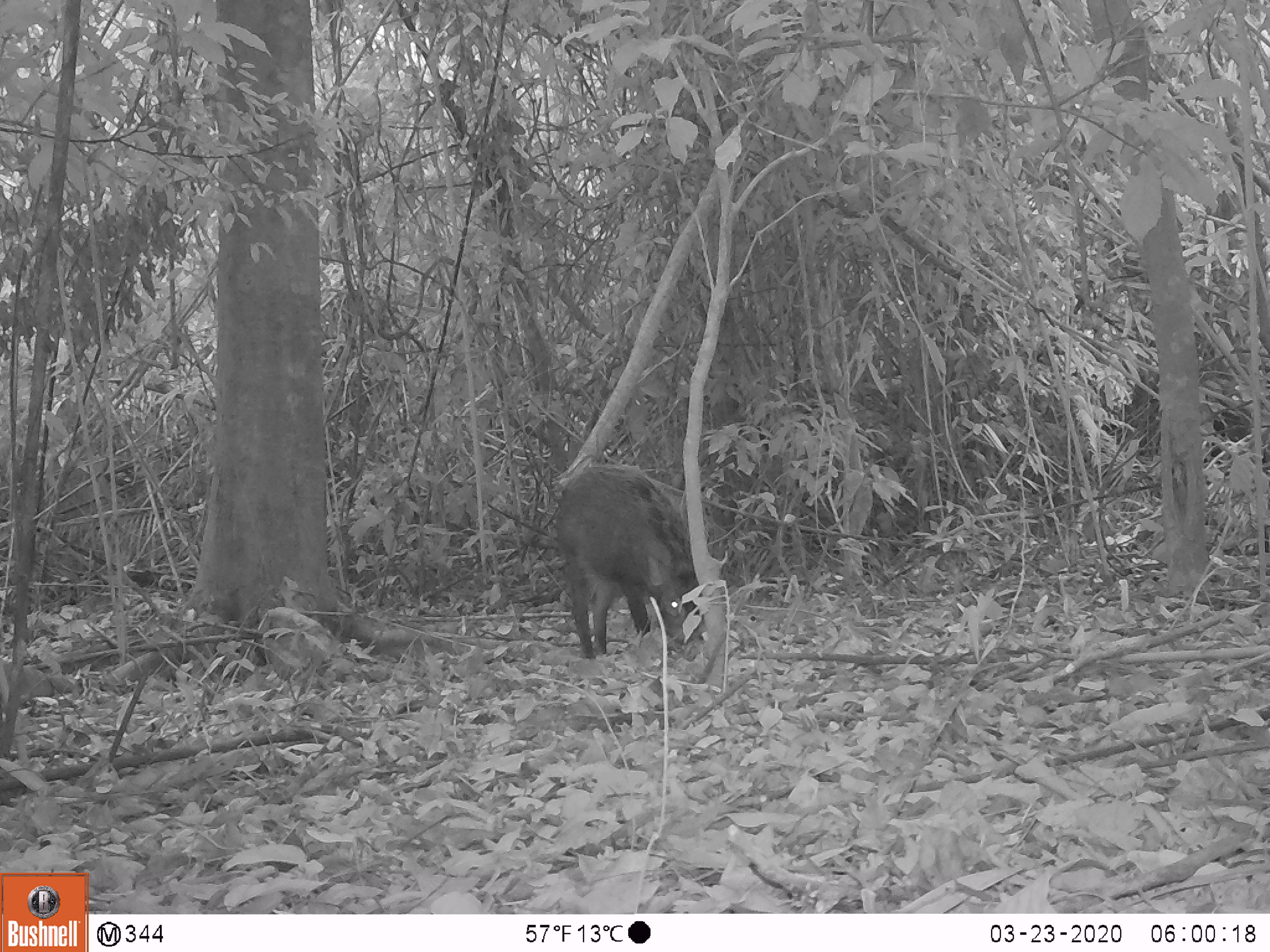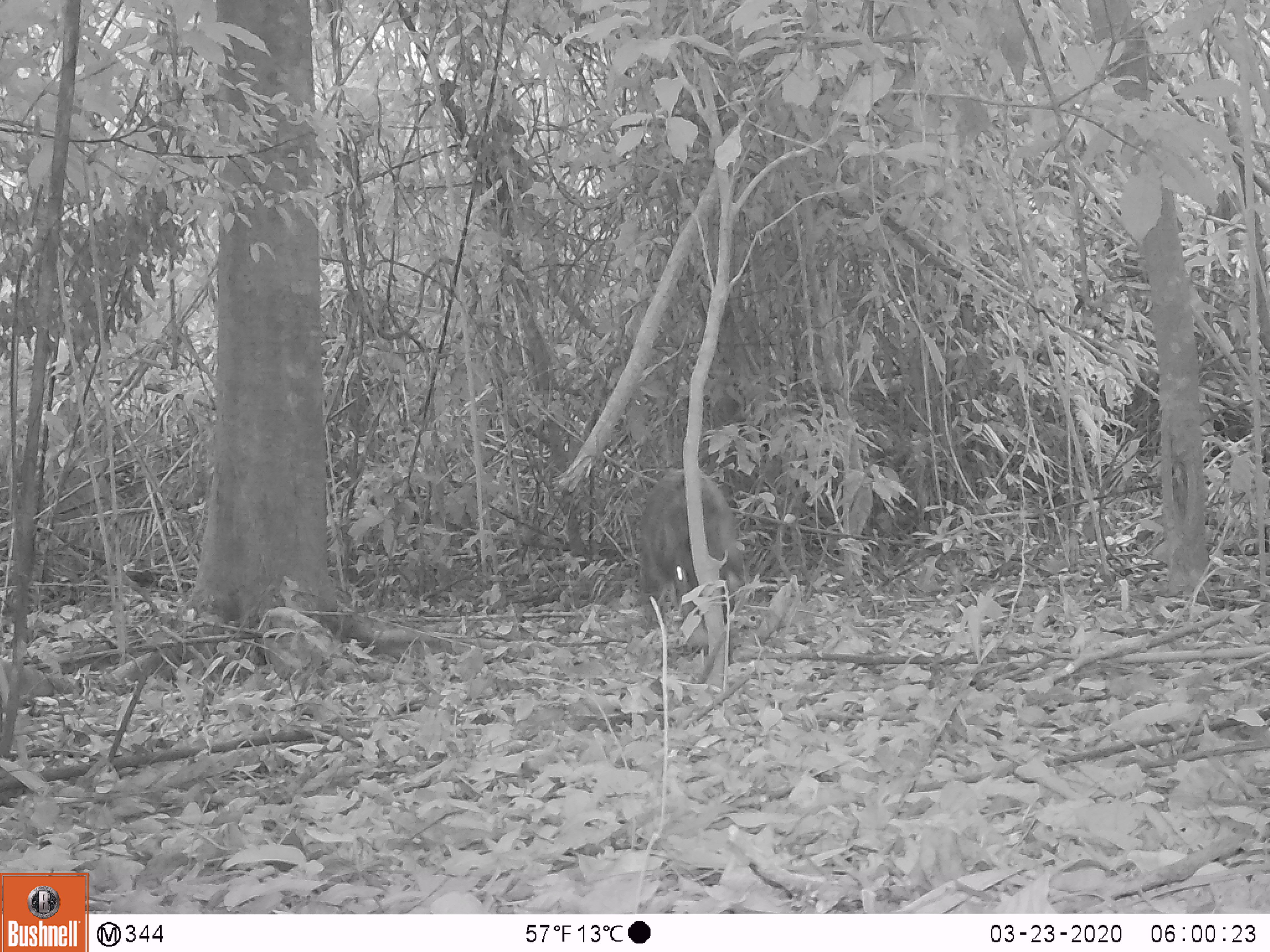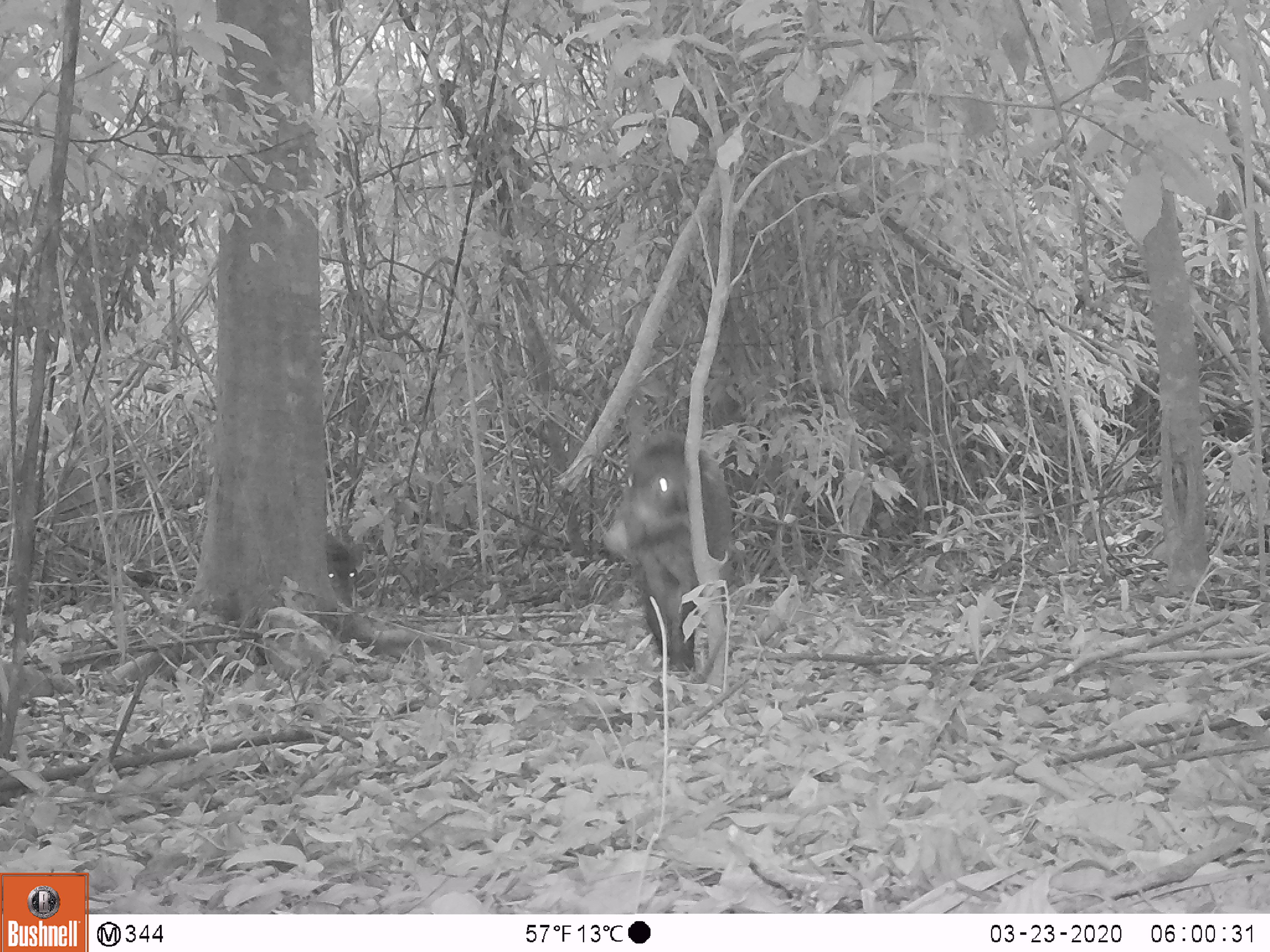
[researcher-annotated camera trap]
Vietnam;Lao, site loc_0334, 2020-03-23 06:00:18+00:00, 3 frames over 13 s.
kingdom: Animalia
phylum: Chordata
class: Mammalia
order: Artiodactyla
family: Suidae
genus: Sus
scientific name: Sus scrofa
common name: eurasian wild pig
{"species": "eurasian wild pig (Sus scrofa)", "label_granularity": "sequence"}